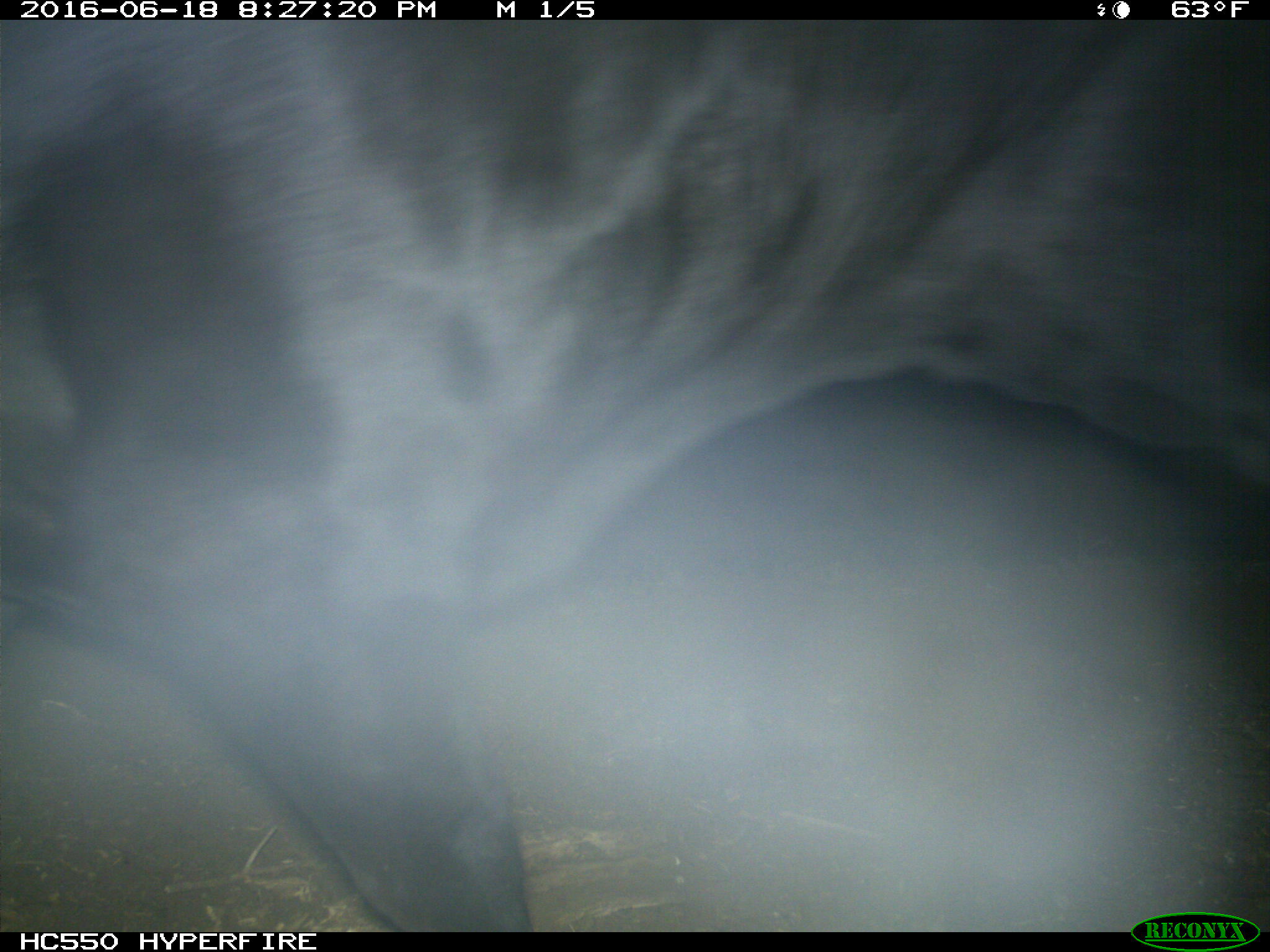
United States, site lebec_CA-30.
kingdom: Animalia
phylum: Chordata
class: Mammalia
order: Artiodactyla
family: Bovidae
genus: Bos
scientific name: Bos taurus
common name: domestic cow